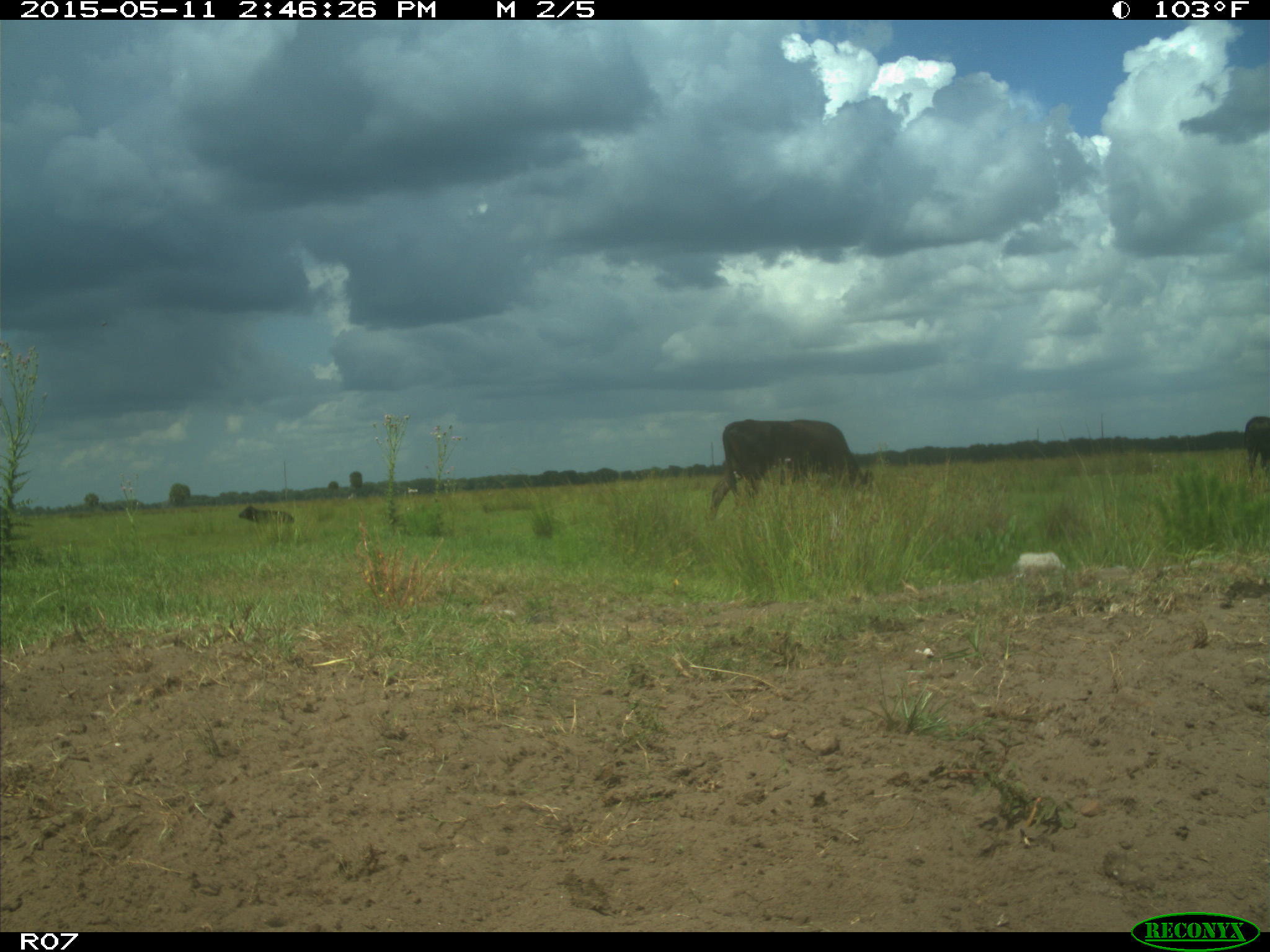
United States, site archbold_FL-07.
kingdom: Animalia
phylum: Chordata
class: Mammalia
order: Artiodactyla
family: Bovidae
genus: Bos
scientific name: Bos taurus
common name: domestic cow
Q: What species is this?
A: Bos taurus (domestic cow).